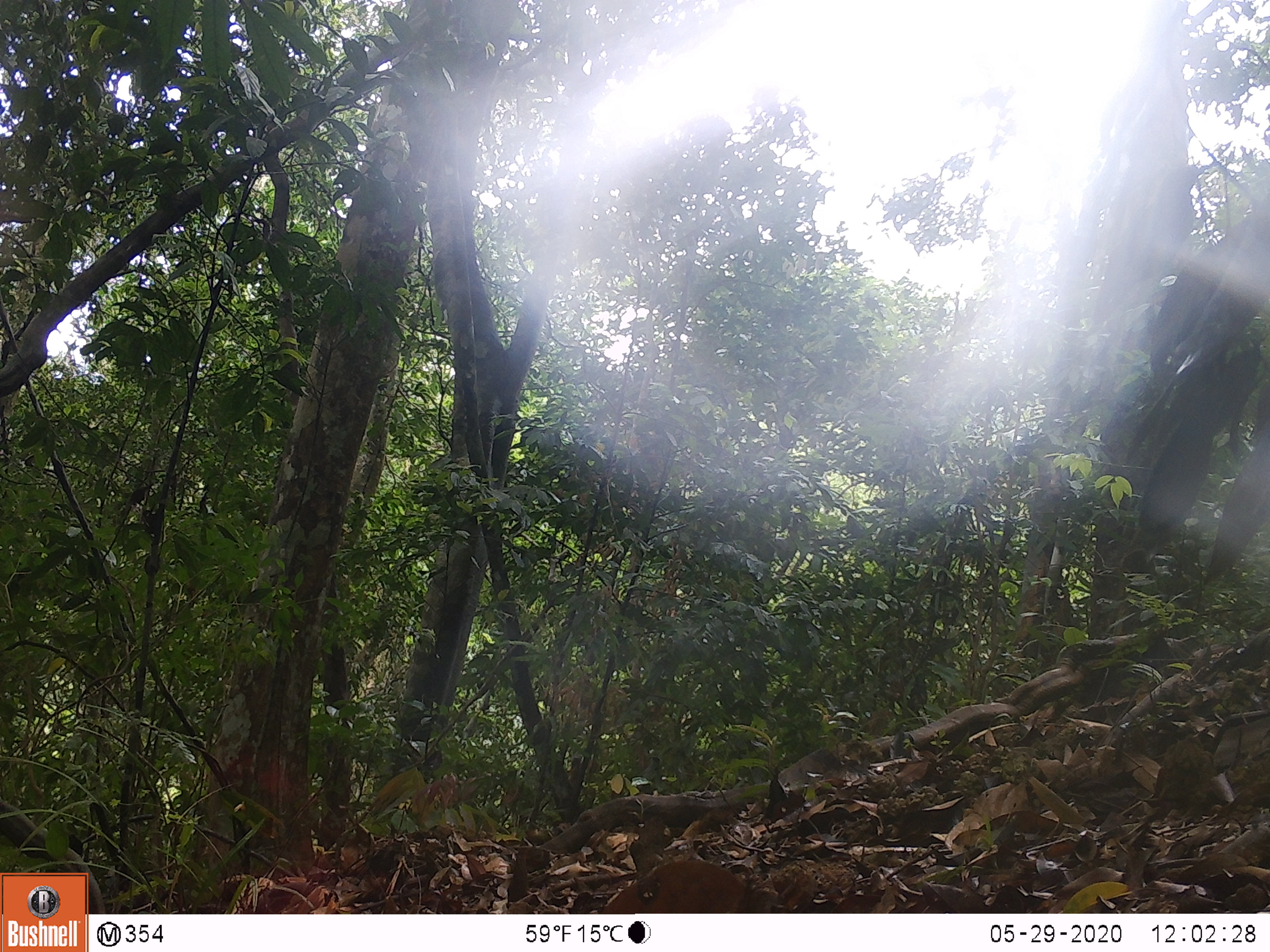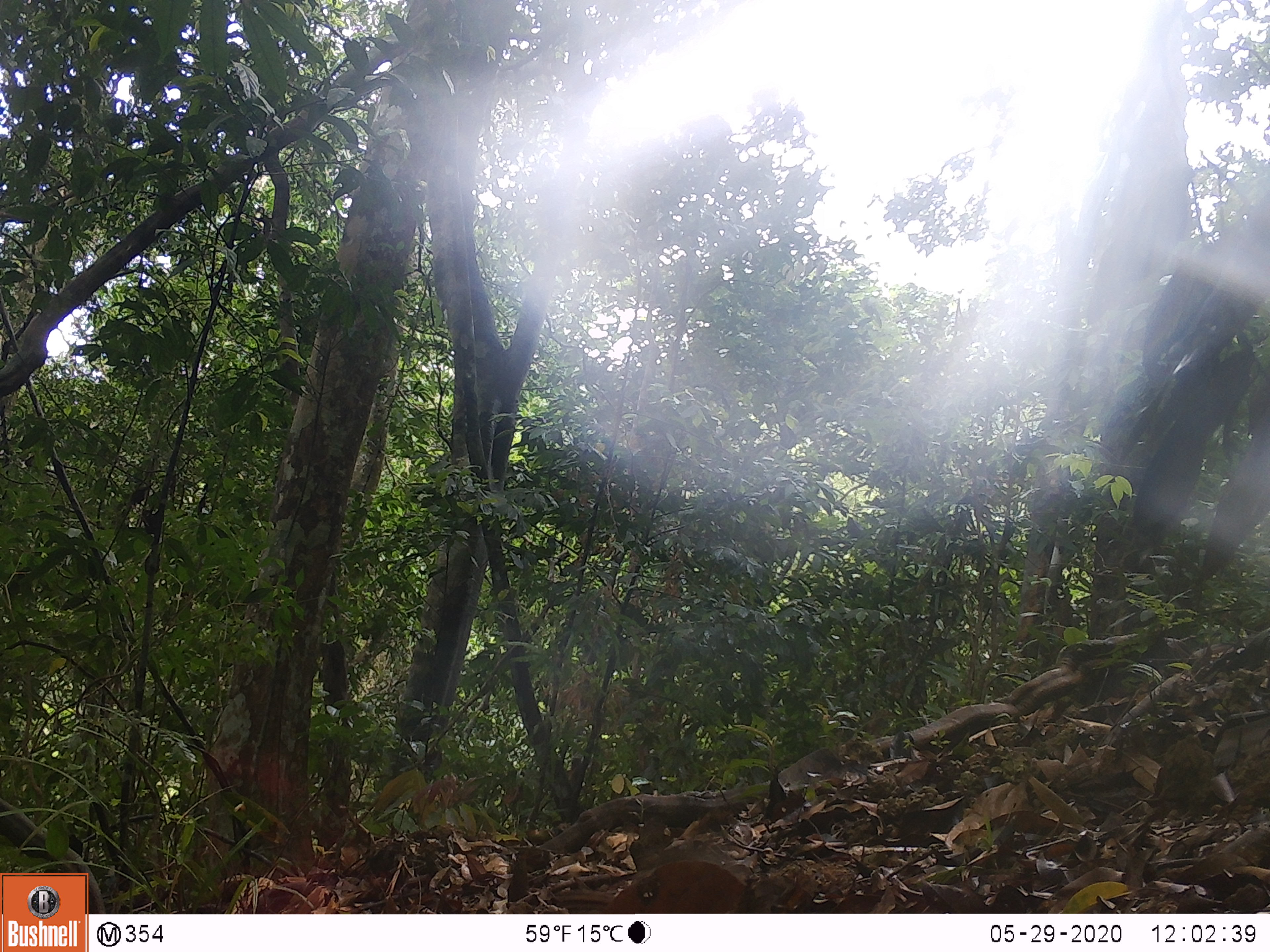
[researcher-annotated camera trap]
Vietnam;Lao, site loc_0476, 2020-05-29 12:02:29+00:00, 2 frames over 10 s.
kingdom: Animalia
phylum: Chordata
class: Mammalia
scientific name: Mammalia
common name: mammal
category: unidentified small mammal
Unidentified small mammal (mammal) (Mammalia). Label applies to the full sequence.